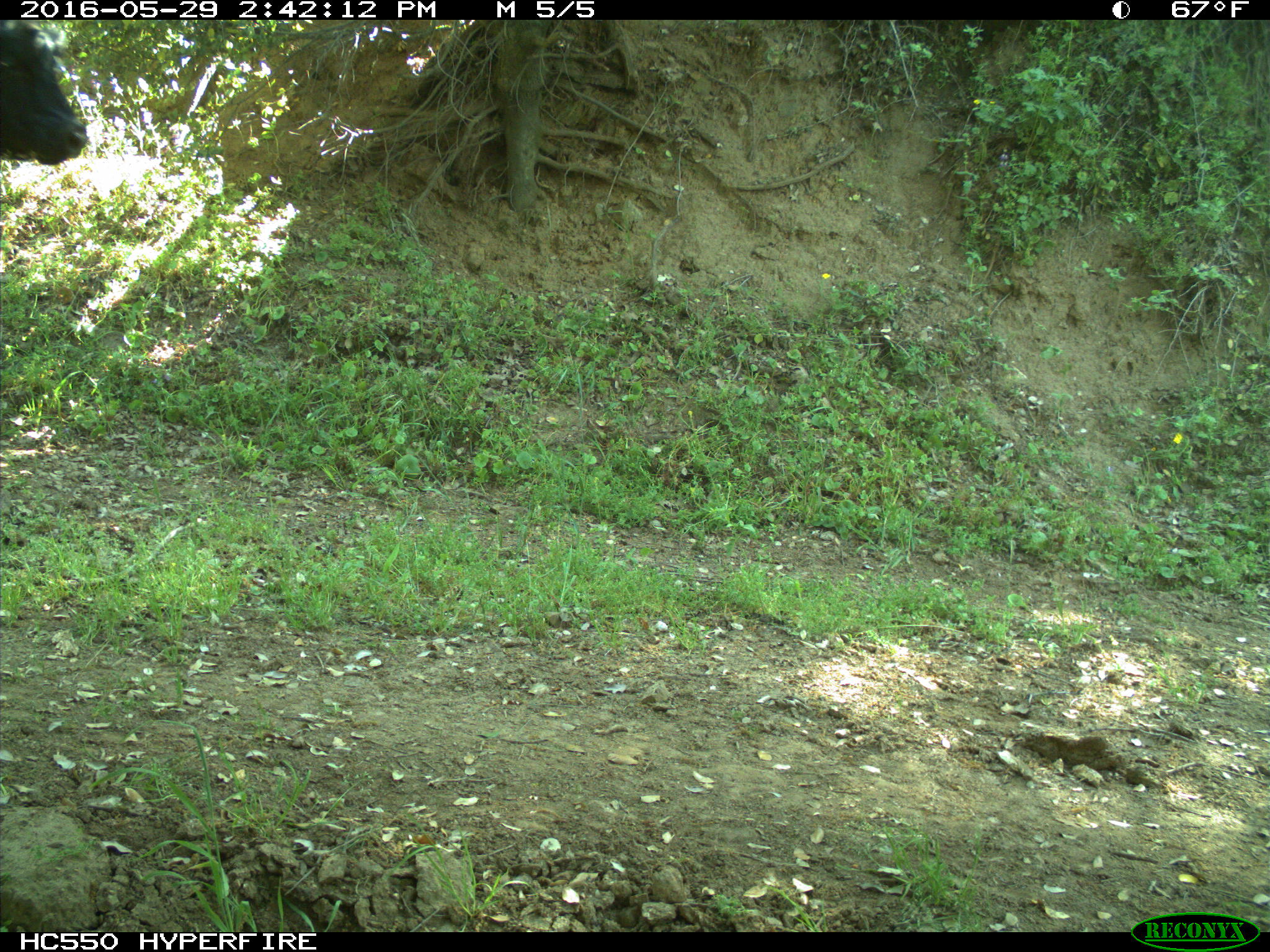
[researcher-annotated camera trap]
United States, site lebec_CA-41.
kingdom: Animalia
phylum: Chordata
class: Mammalia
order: Artiodactyla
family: Bovidae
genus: Bos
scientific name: Bos taurus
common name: domestic cow